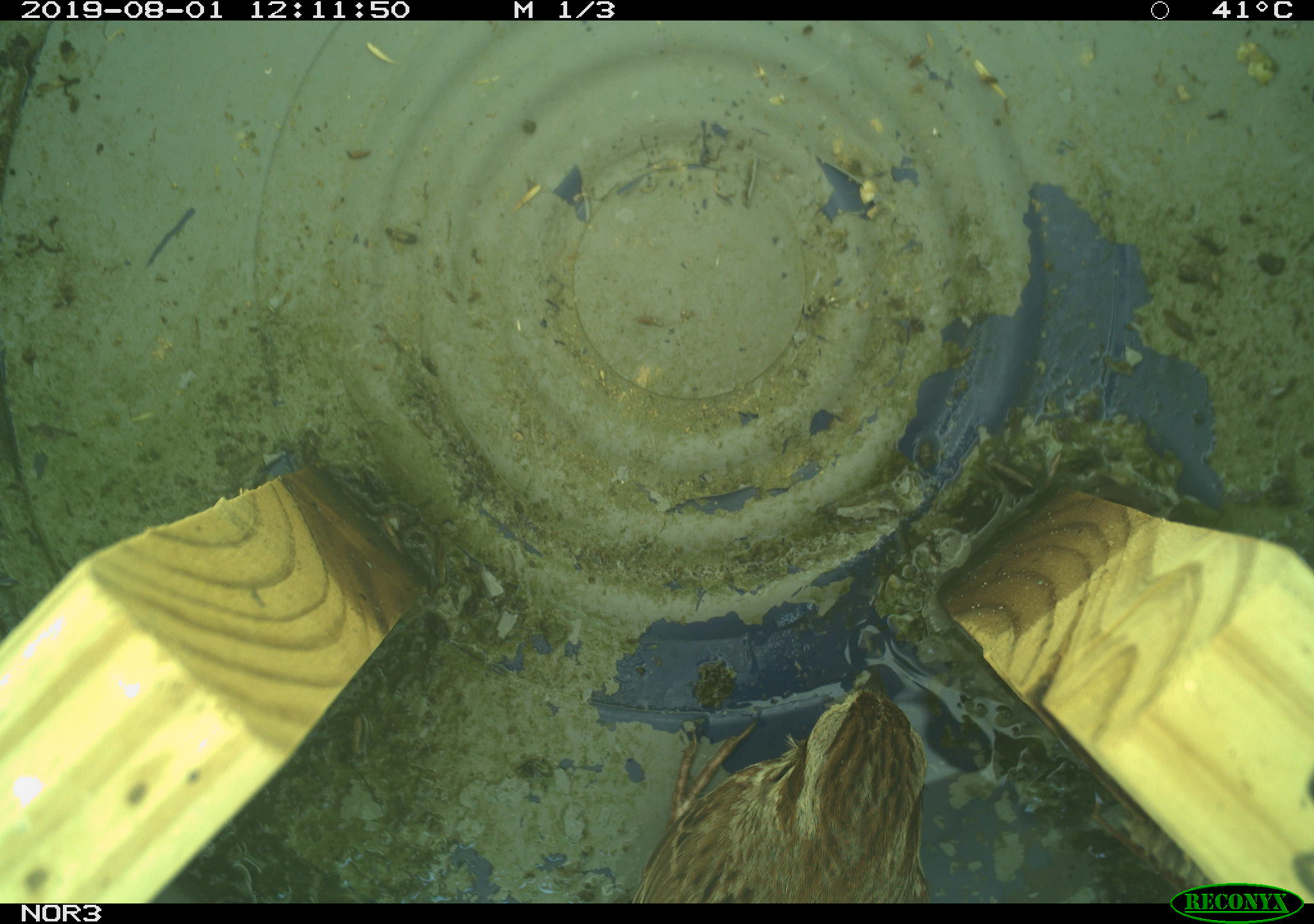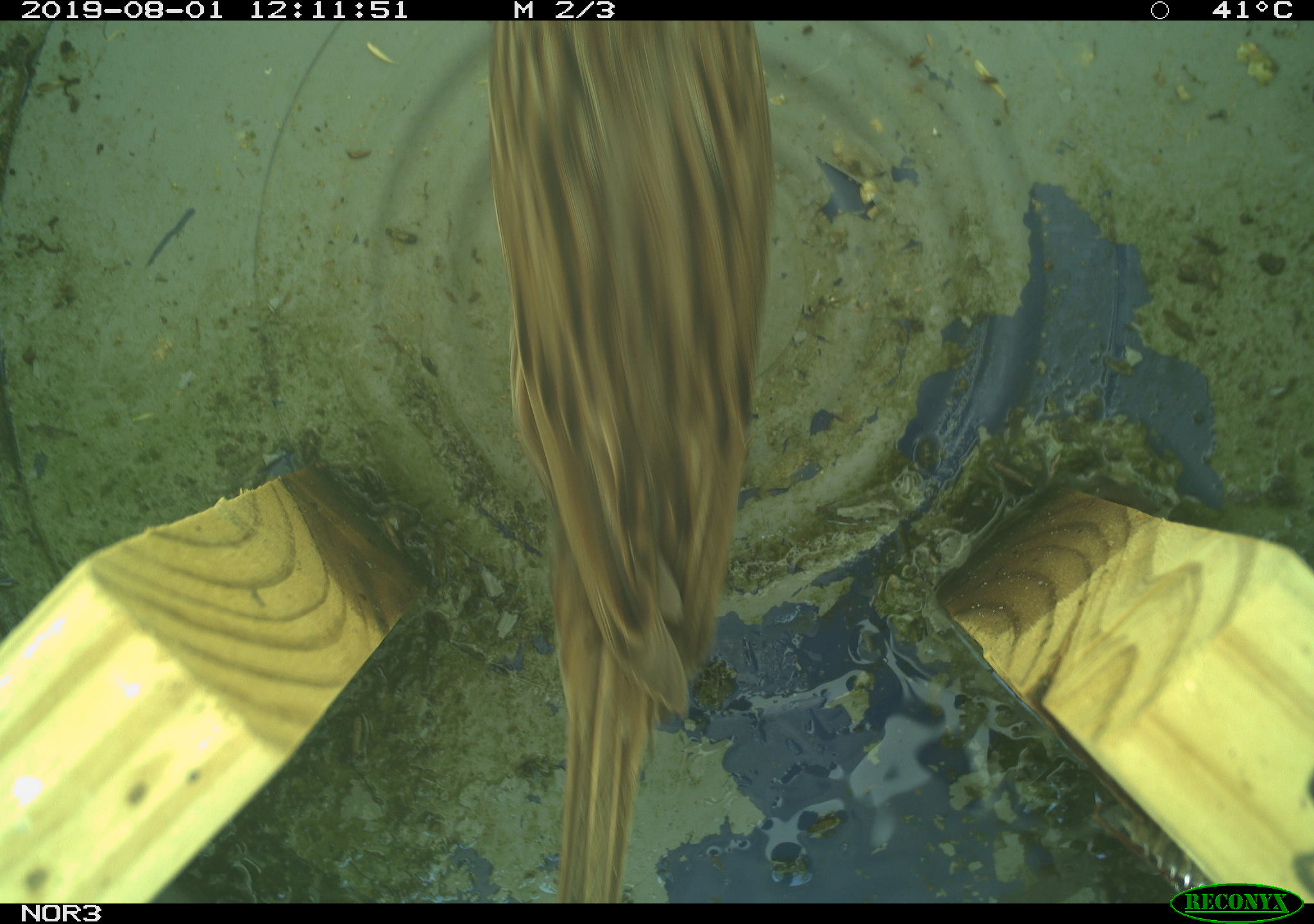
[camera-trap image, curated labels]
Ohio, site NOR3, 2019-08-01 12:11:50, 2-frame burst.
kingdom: Animalia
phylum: Chordata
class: Aves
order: Passeriformes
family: Passerellidae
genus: Melospiza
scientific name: Melospiza melodia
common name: song sparrow